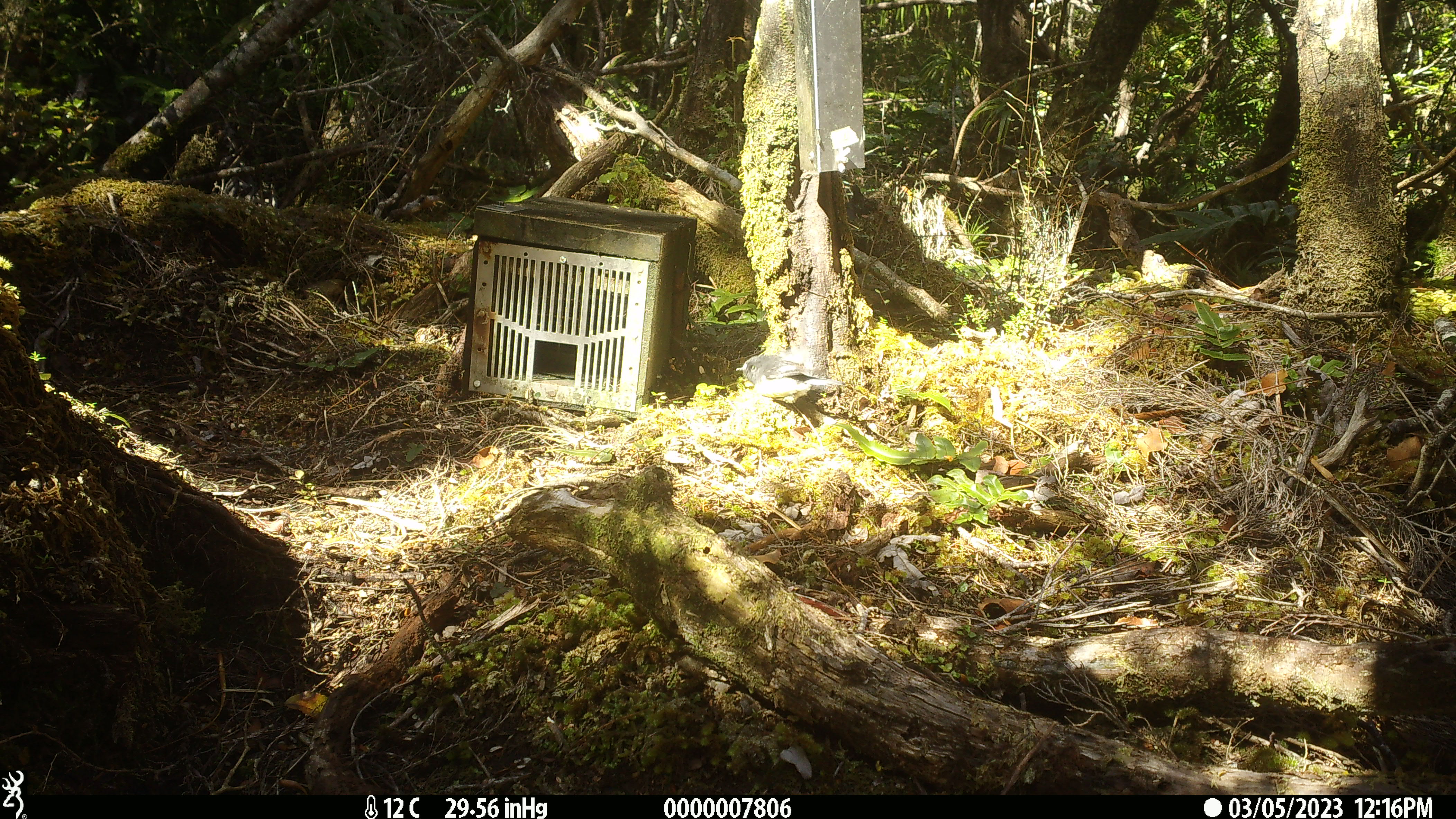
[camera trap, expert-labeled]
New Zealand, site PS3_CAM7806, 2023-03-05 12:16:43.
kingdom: Animalia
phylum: Chordata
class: Aves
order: Passeriformes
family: Petroicidae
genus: Petroica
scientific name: Petroica macrocephala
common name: tomtit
Tomtit (Petroica macrocephala).